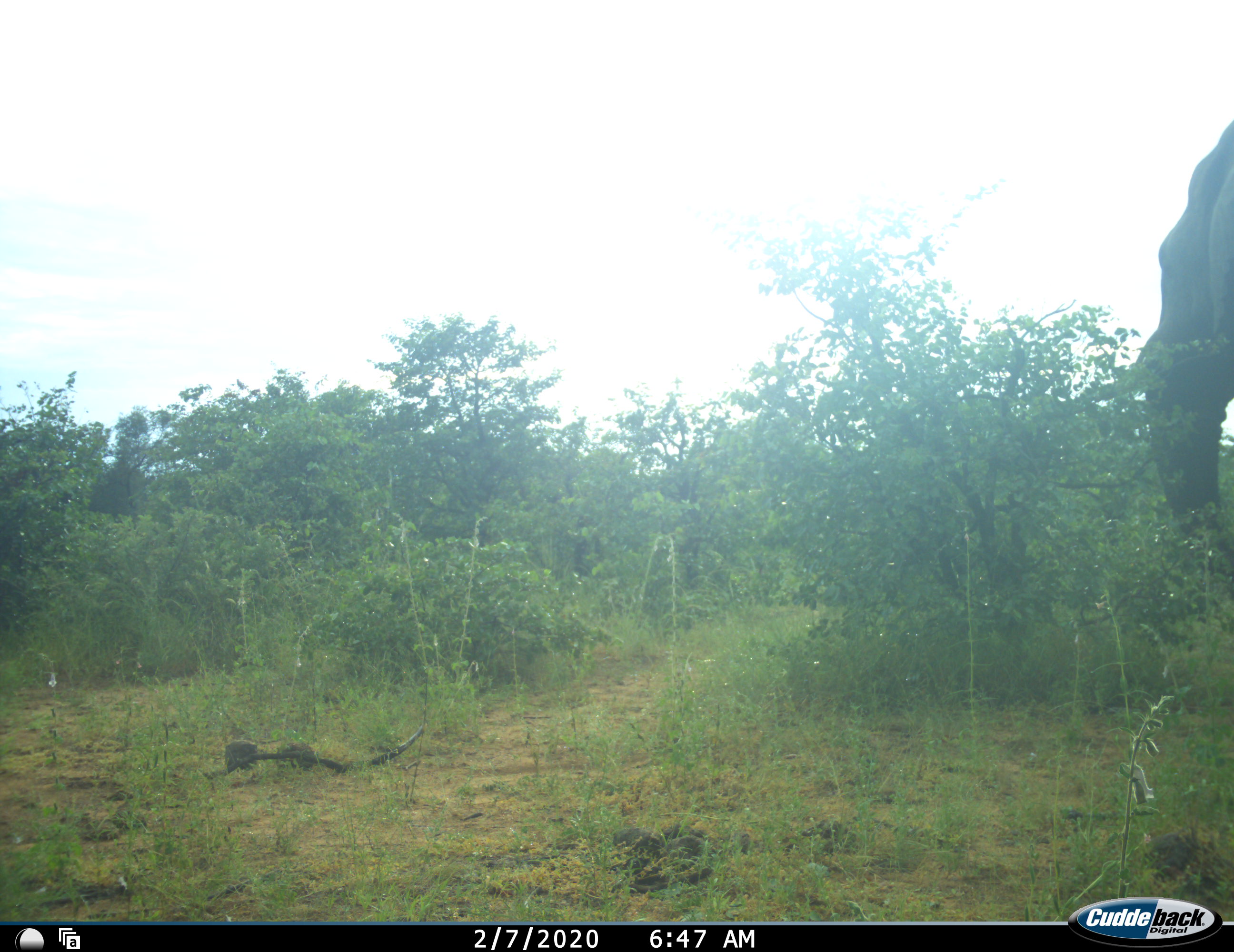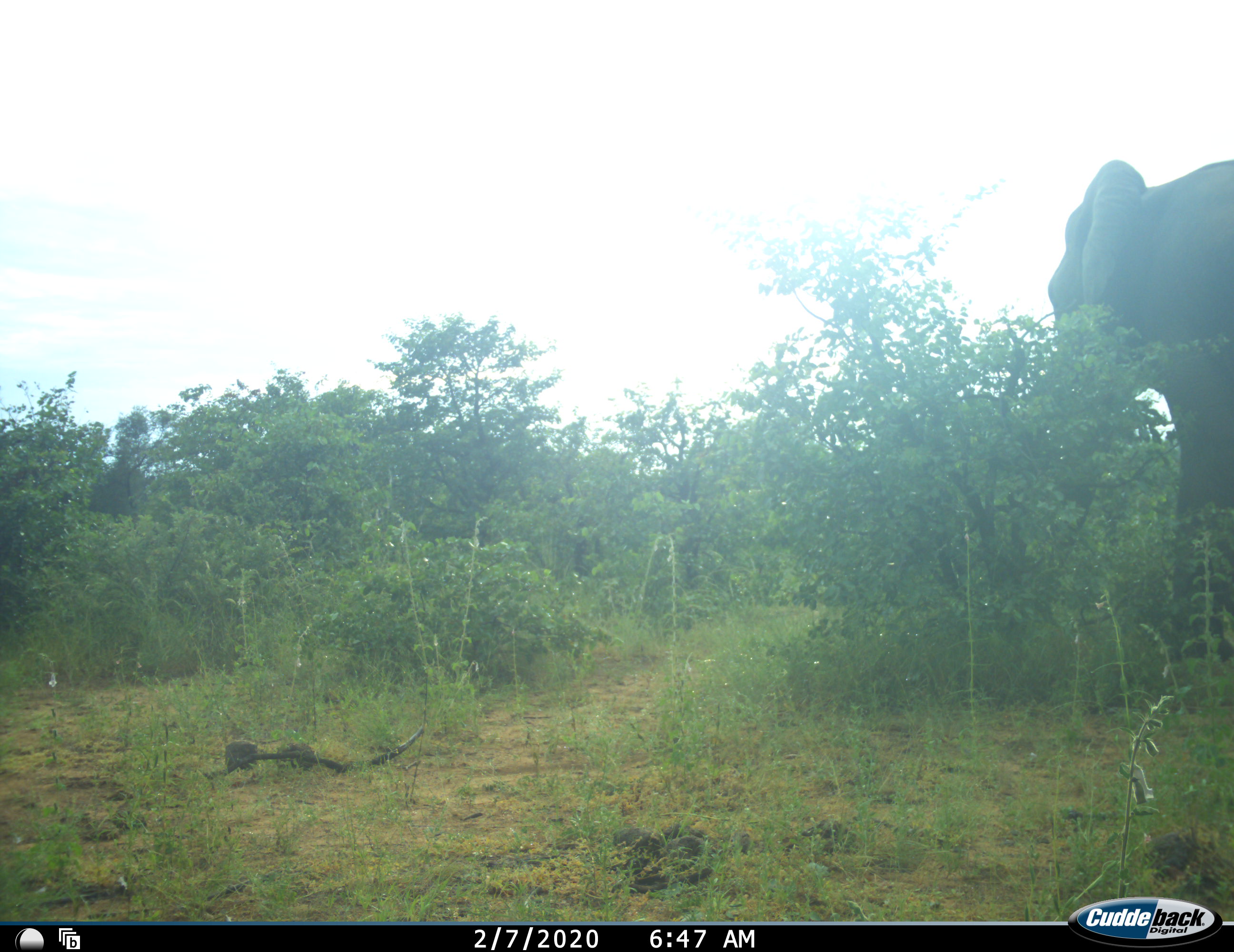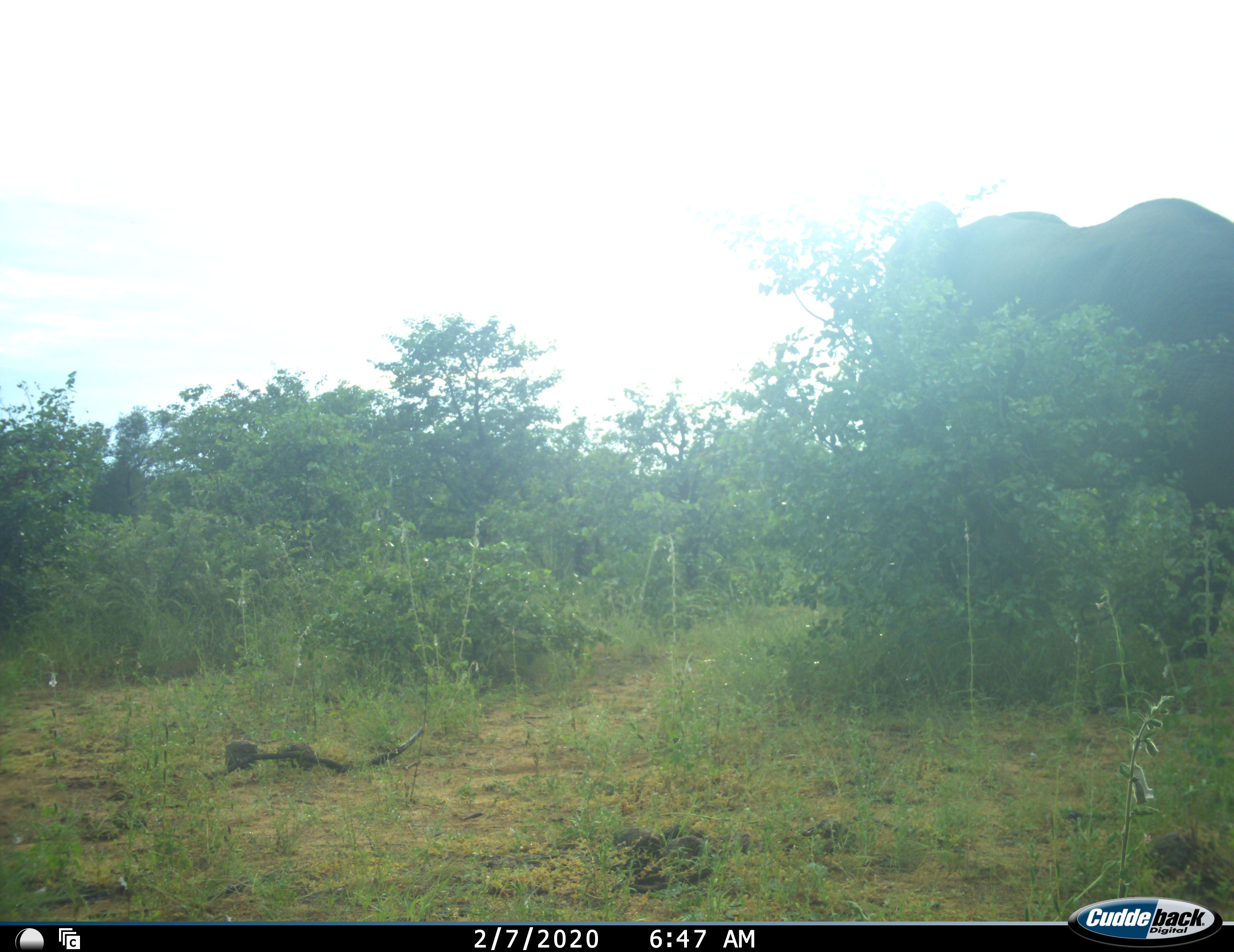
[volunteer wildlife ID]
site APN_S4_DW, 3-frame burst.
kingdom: Animalia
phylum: Chordata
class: Mammalia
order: Proboscidea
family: Elephantidae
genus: Loxodonta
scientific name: Loxodonta africana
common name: african bush elephant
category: elephant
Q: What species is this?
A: Elephant (african bush elephant) (Loxodonta africana).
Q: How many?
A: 1.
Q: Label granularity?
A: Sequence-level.